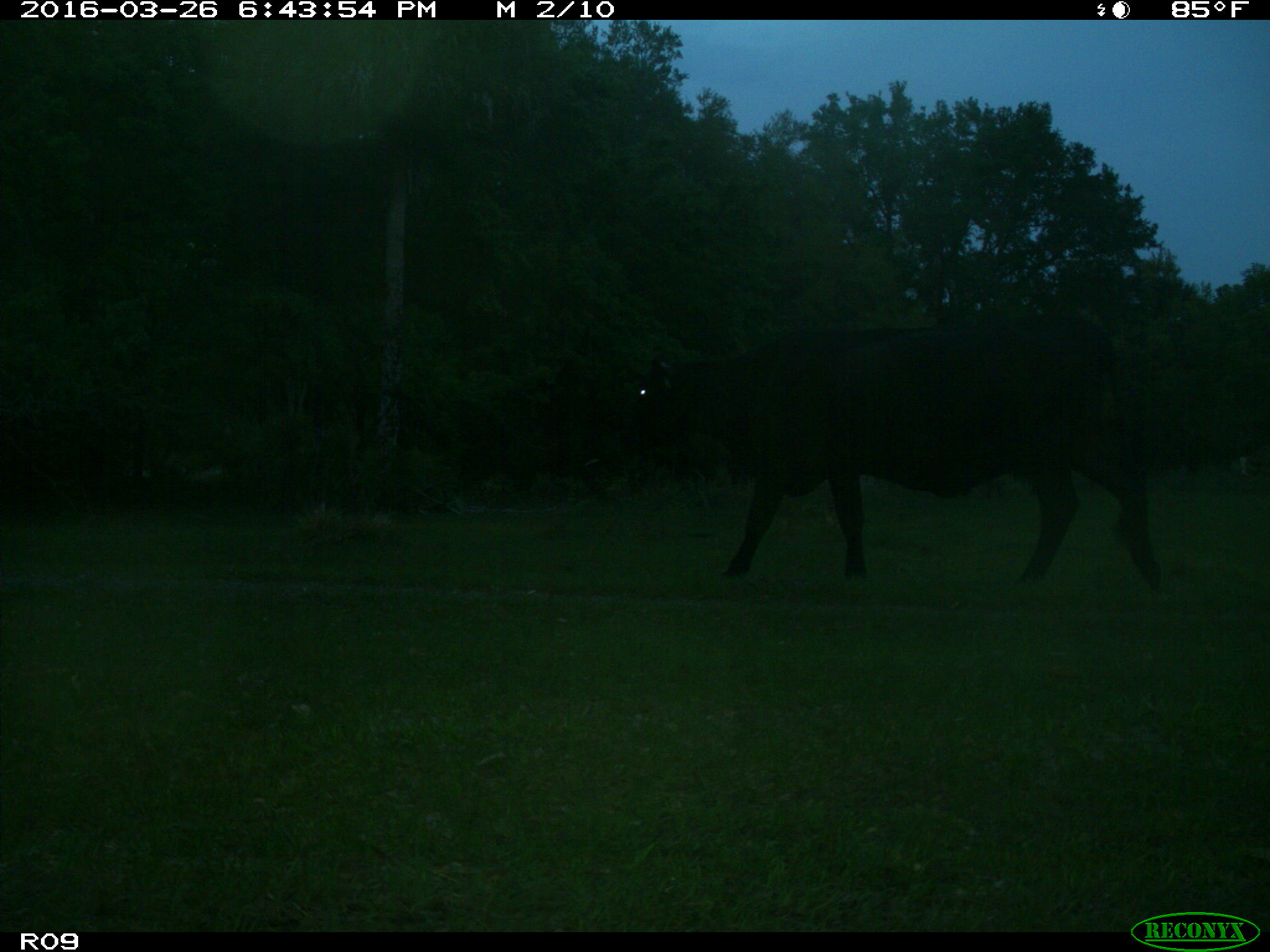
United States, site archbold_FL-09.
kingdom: Animalia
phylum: Chordata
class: Mammalia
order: Artiodactyla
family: Bovidae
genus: Bos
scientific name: Bos taurus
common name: domestic cow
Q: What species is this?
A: Bos taurus (domestic cow).